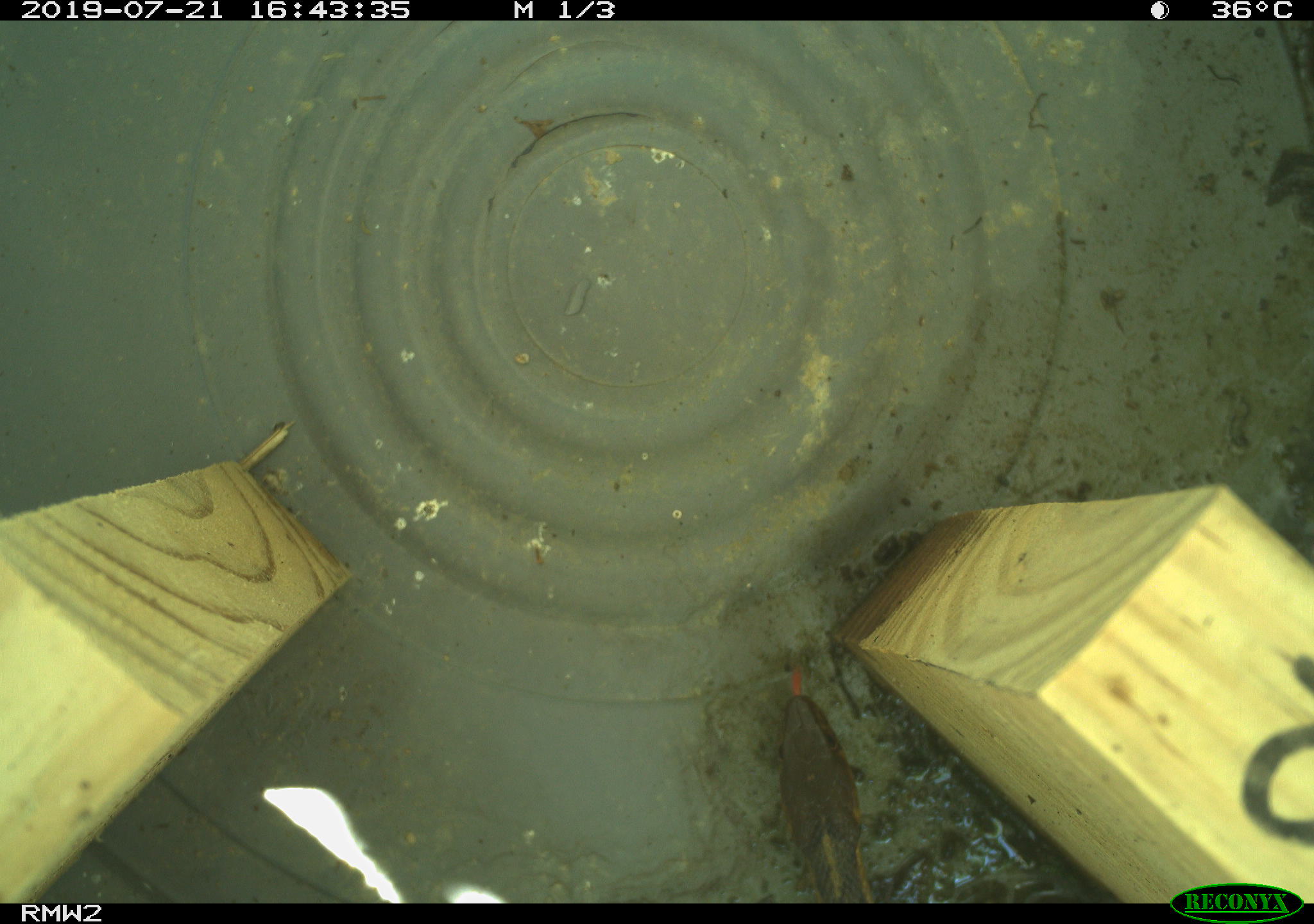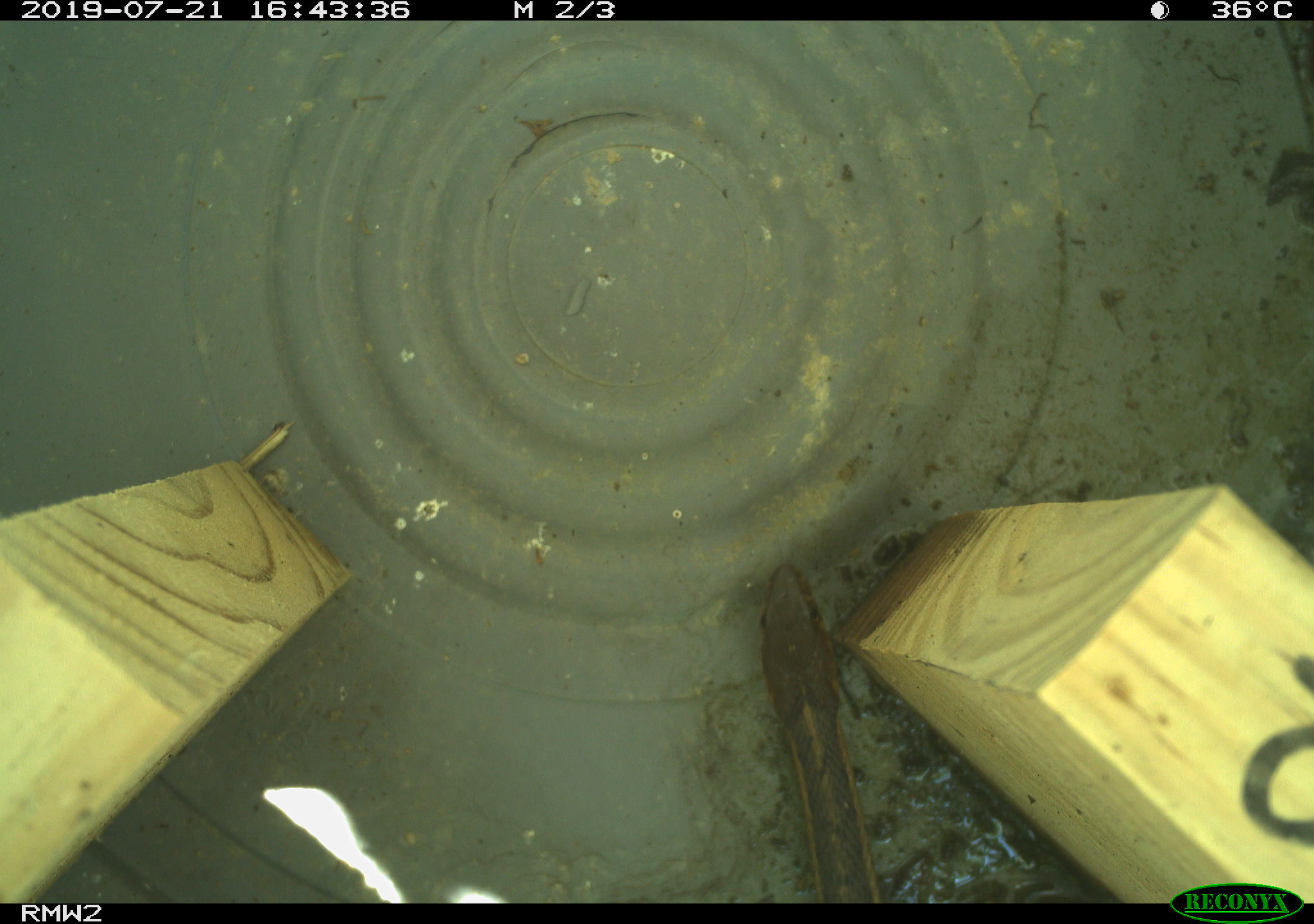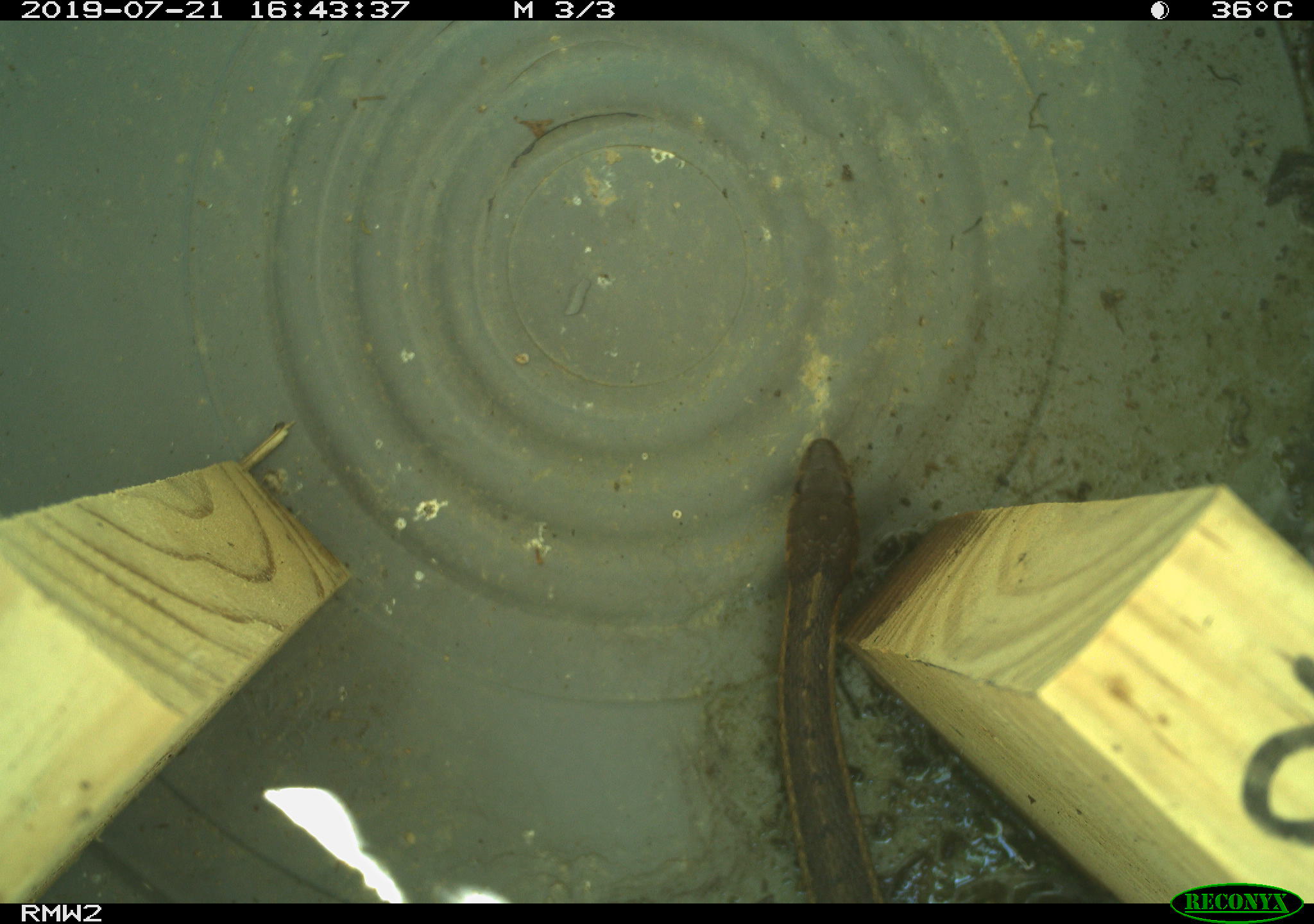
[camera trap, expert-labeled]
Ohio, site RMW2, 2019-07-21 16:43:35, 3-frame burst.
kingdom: Animalia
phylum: Chordata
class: Reptilia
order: Squamata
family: Colubridae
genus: Thamnophis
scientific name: Thamnophis sirtalis sirtalis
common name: eastern gartersnake